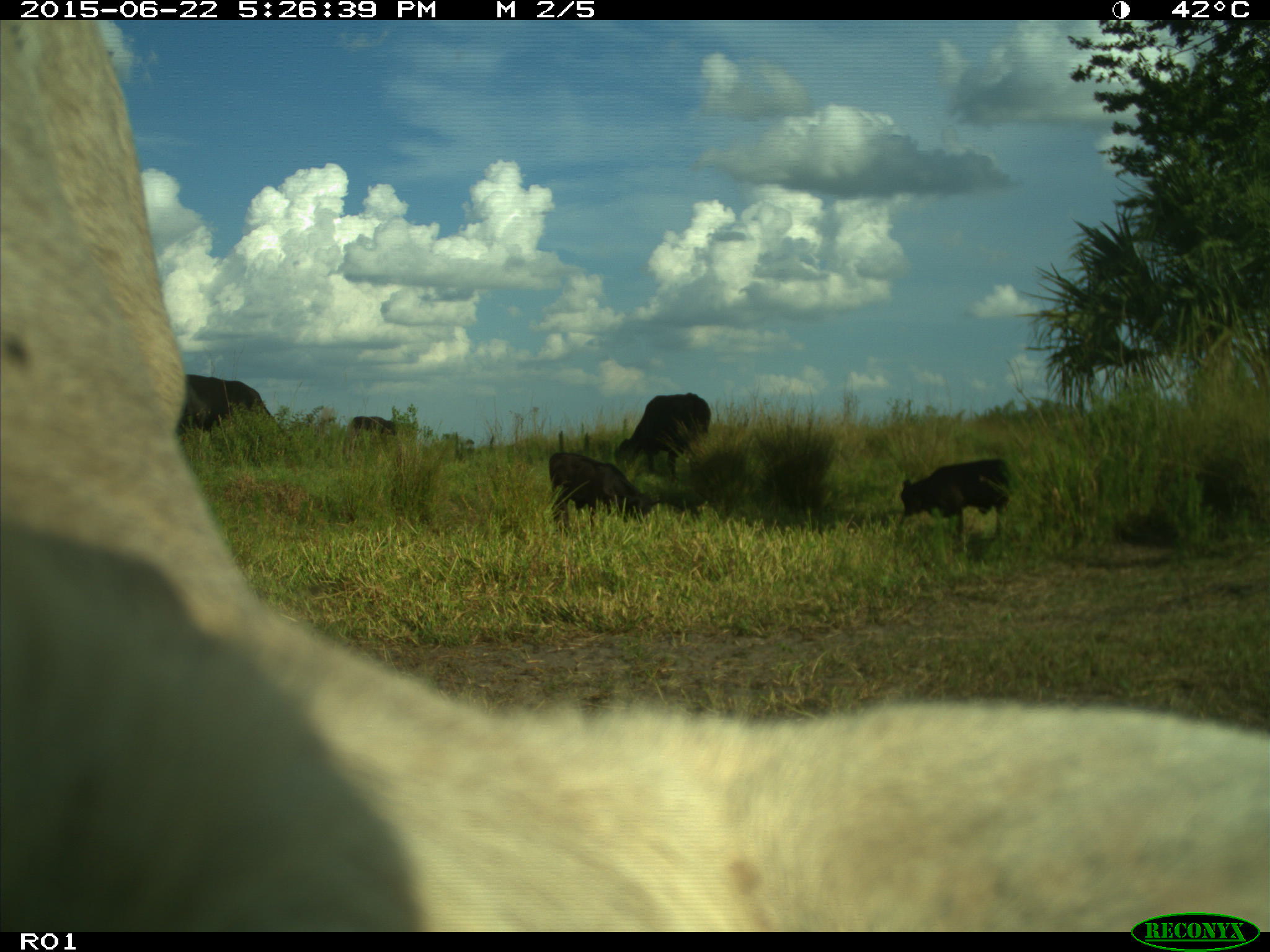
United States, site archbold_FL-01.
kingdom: Animalia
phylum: Chordata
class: Mammalia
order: Artiodactyla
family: Bovidae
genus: Bos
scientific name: Bos taurus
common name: domestic cow